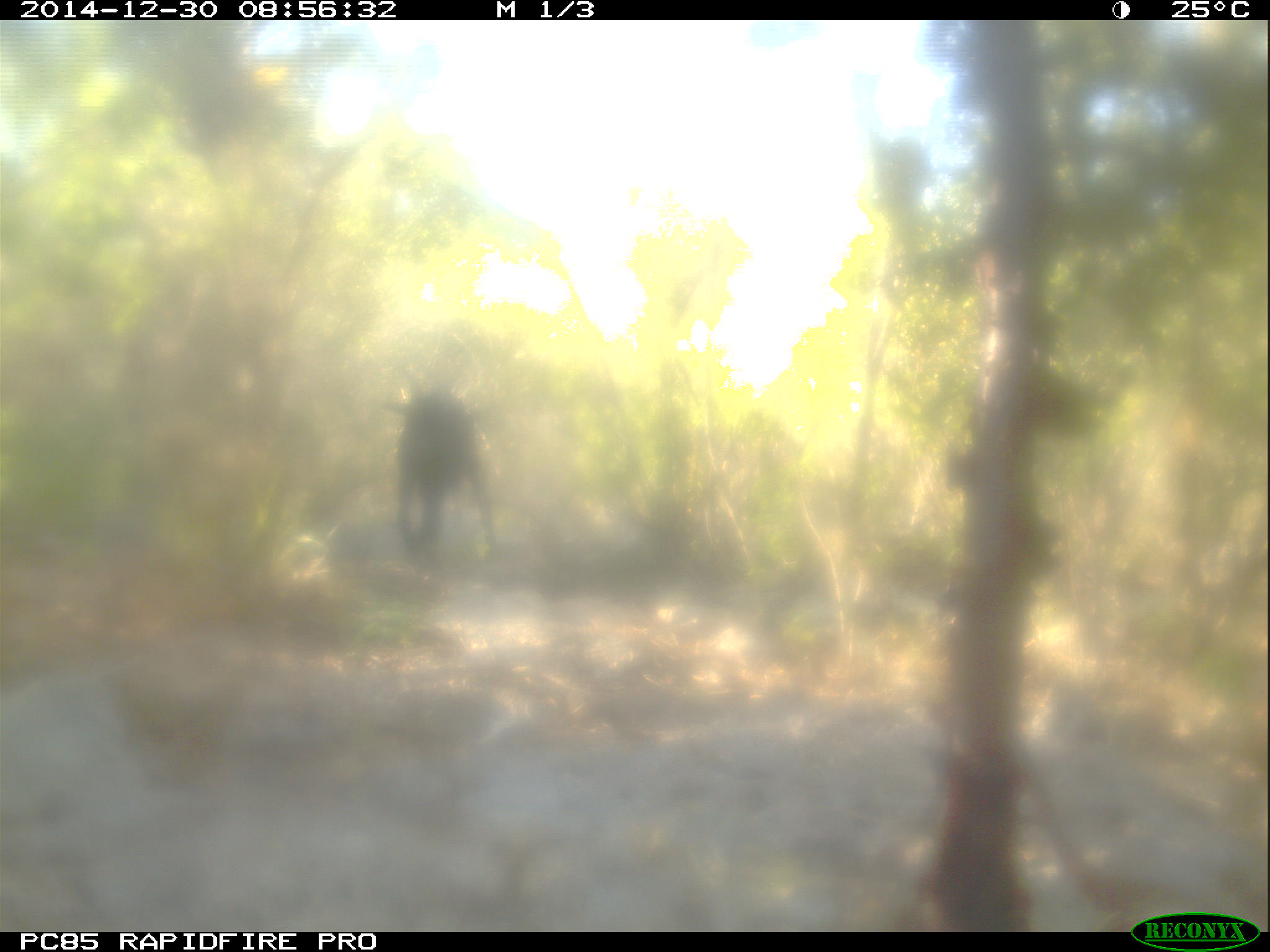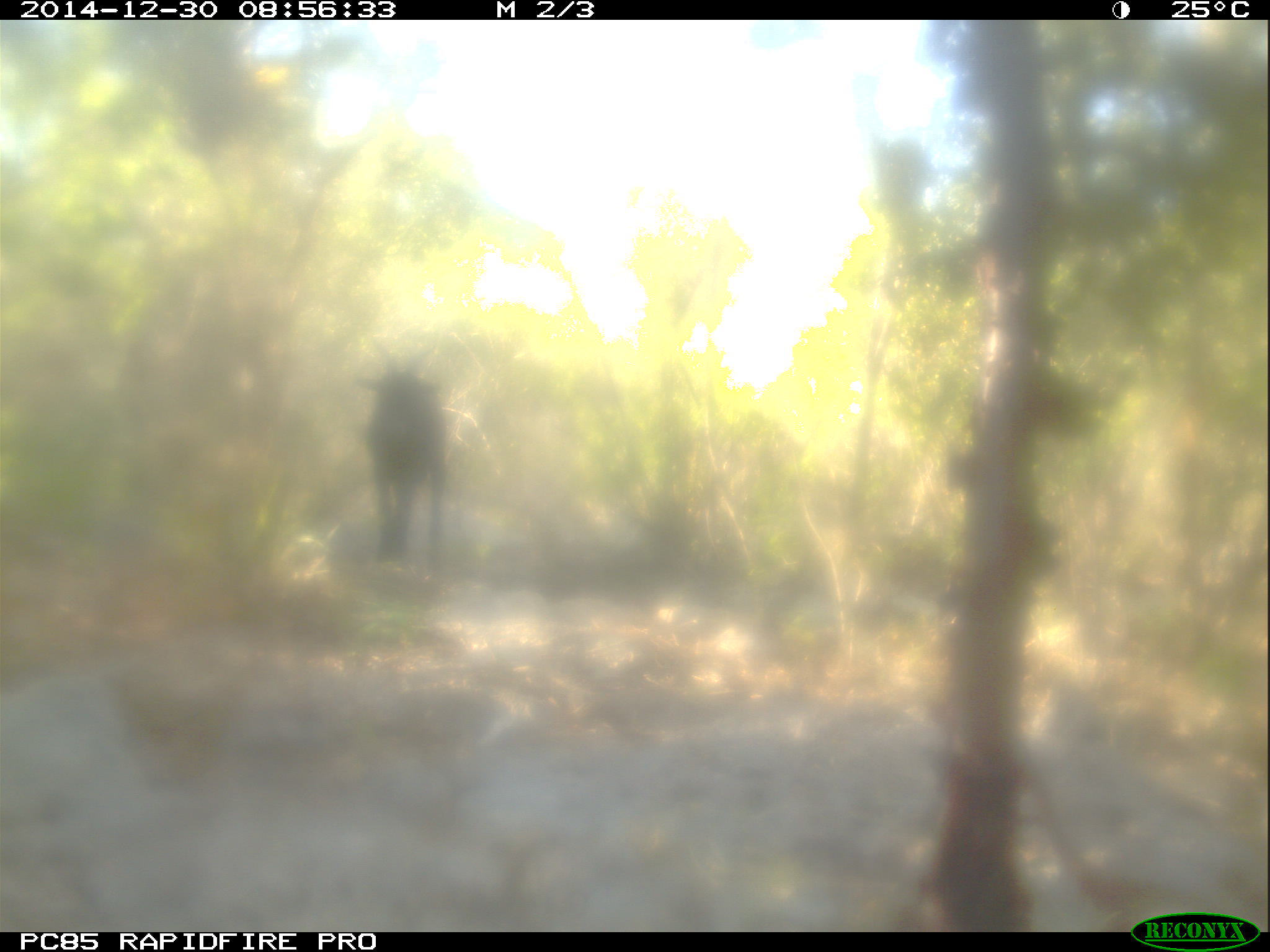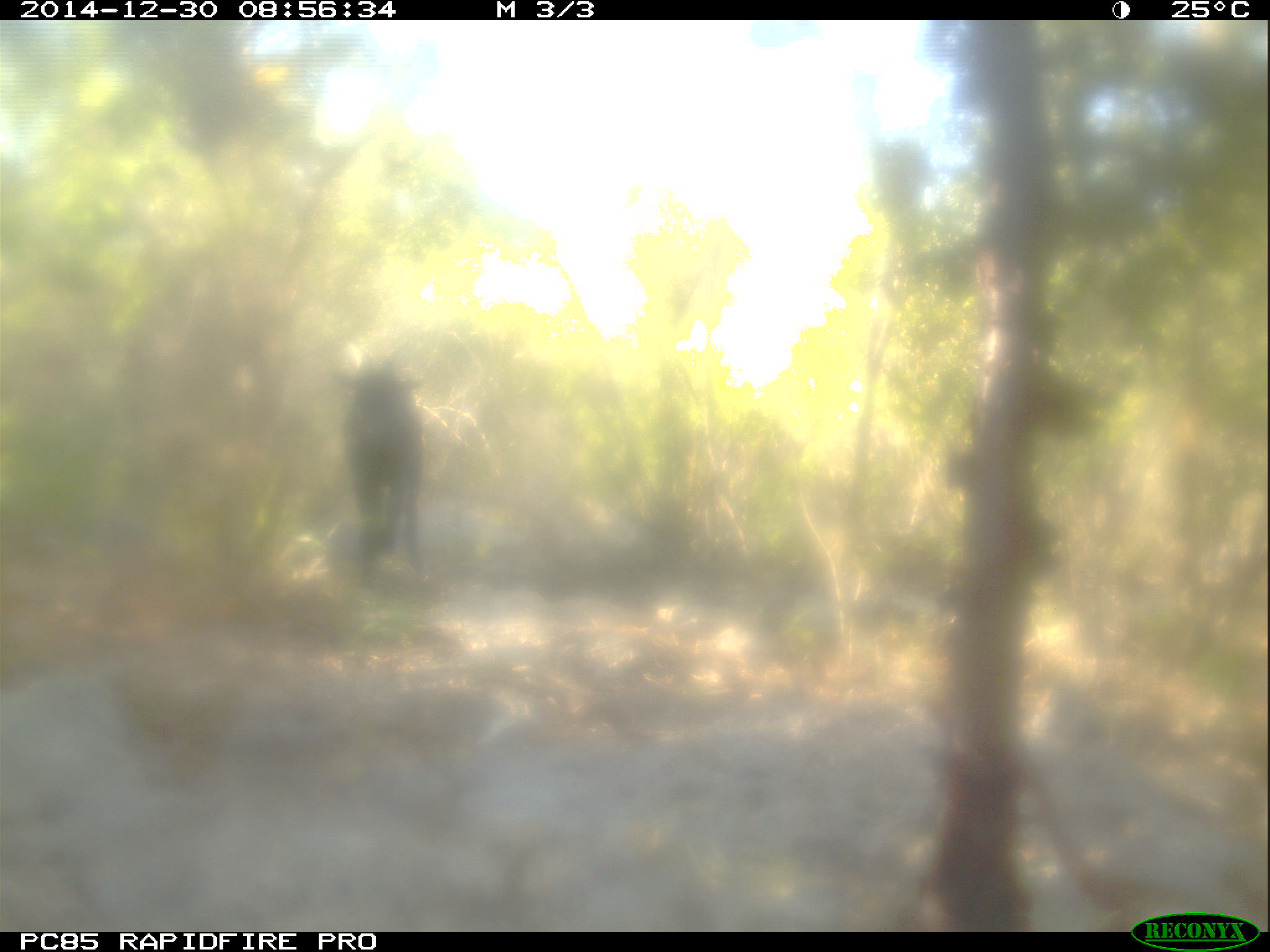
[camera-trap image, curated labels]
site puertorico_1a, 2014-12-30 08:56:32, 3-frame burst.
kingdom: Animalia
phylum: Chordata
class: Mammalia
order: Artiodactyla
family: Suidae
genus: Sus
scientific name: Sus scrofa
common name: pig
Pig (Sus scrofa).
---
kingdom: Animalia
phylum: Chordata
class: Mammalia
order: Artiodactyla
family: Bovidae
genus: Capra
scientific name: Capra hircus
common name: goat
Goat (Capra hircus).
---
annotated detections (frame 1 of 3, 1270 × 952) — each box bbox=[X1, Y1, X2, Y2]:
pig: bbox=[392, 390, 494, 566]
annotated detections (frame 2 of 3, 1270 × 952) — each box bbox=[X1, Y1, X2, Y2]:
goat: bbox=[360, 364, 448, 575]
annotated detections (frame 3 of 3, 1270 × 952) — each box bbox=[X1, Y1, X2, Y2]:
goat: bbox=[341, 363, 424, 586]